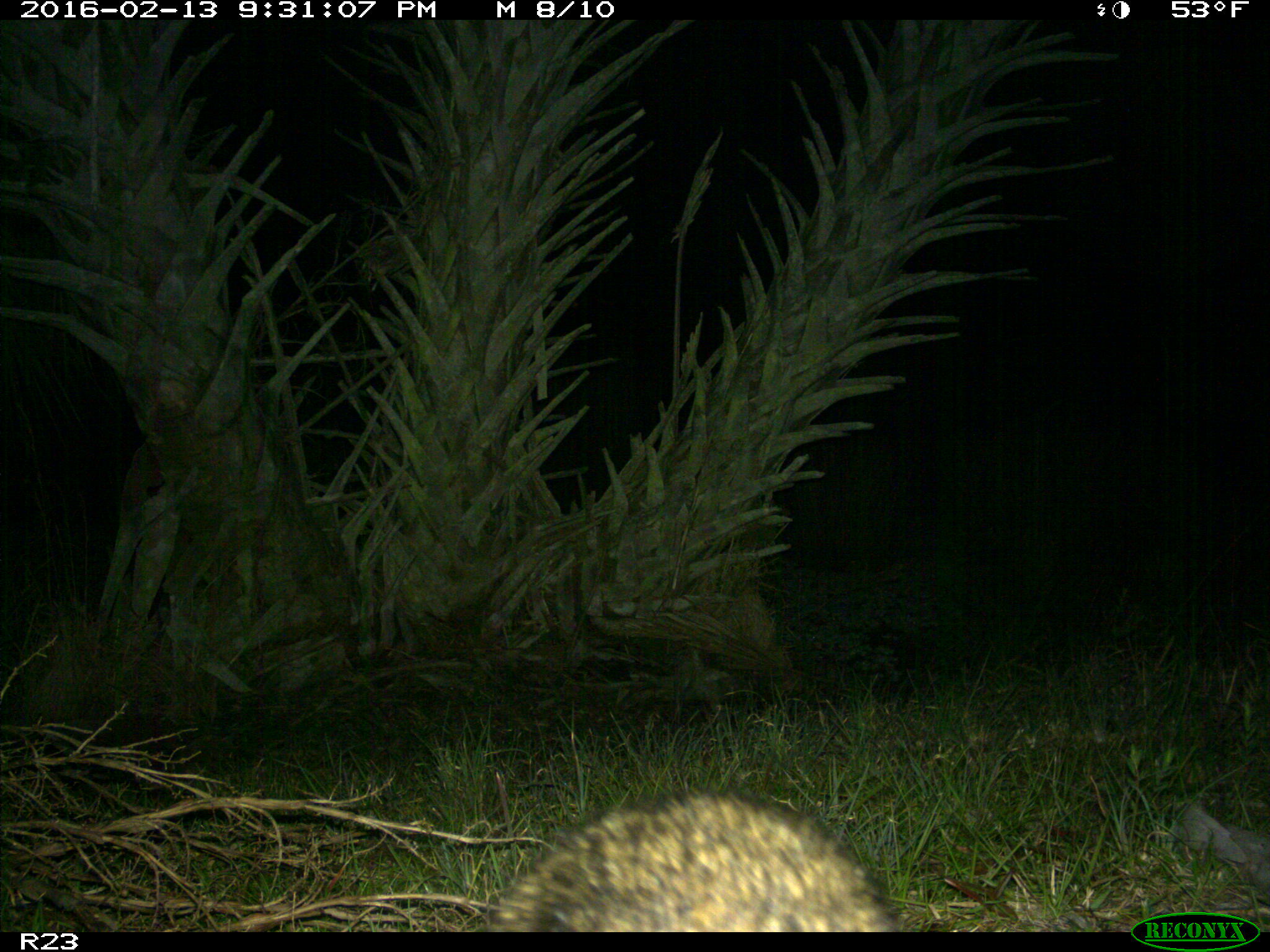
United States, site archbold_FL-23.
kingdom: Animalia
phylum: Chordata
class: Mammalia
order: Carnivora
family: Procyonidae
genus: Procyon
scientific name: Procyon lotor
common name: common raccoon